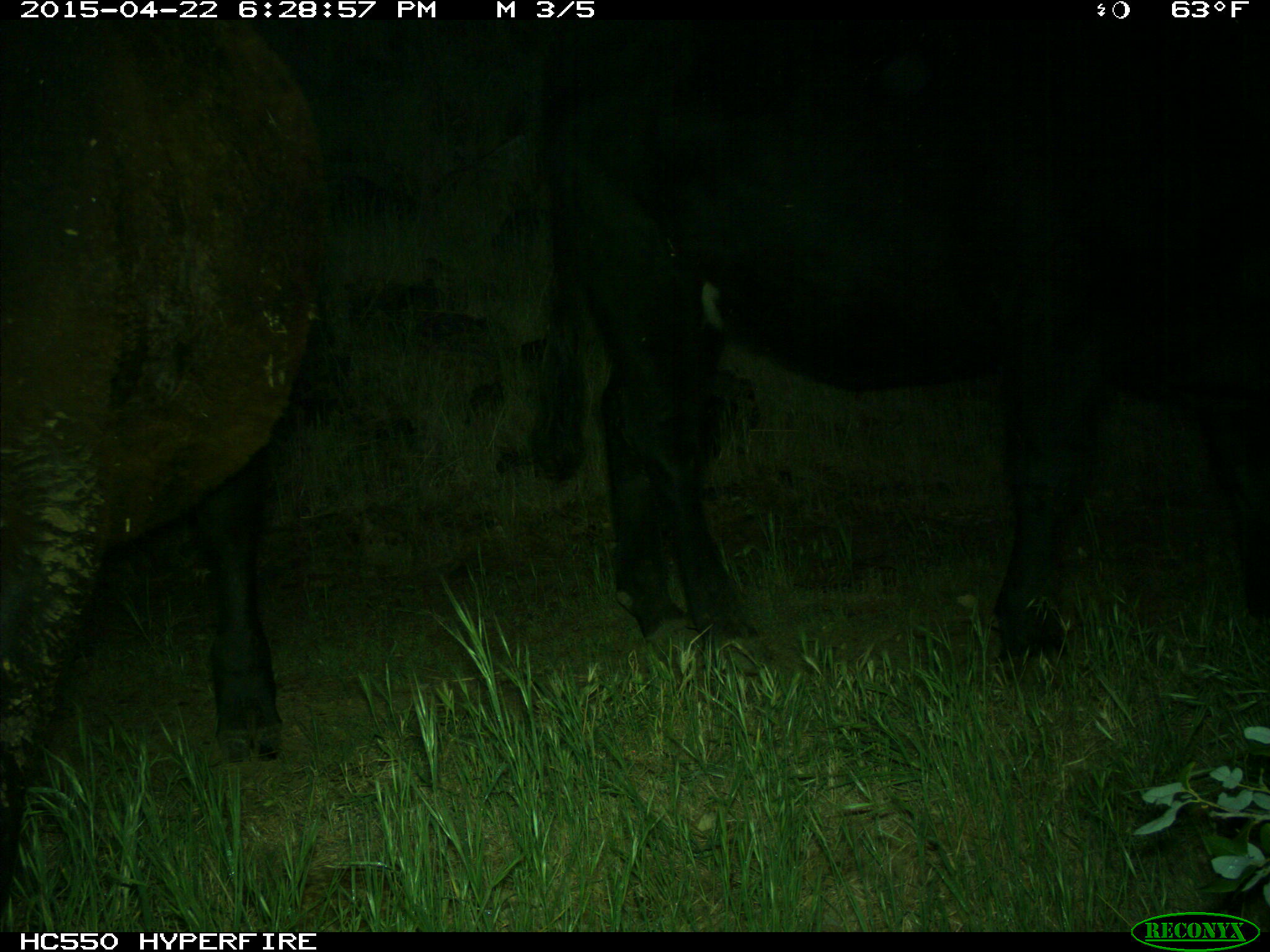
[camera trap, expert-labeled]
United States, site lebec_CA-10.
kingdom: Animalia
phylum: Chordata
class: Mammalia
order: Artiodactyla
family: Bovidae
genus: Bos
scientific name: Bos taurus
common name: domestic cow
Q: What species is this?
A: Bos taurus (domestic cow).